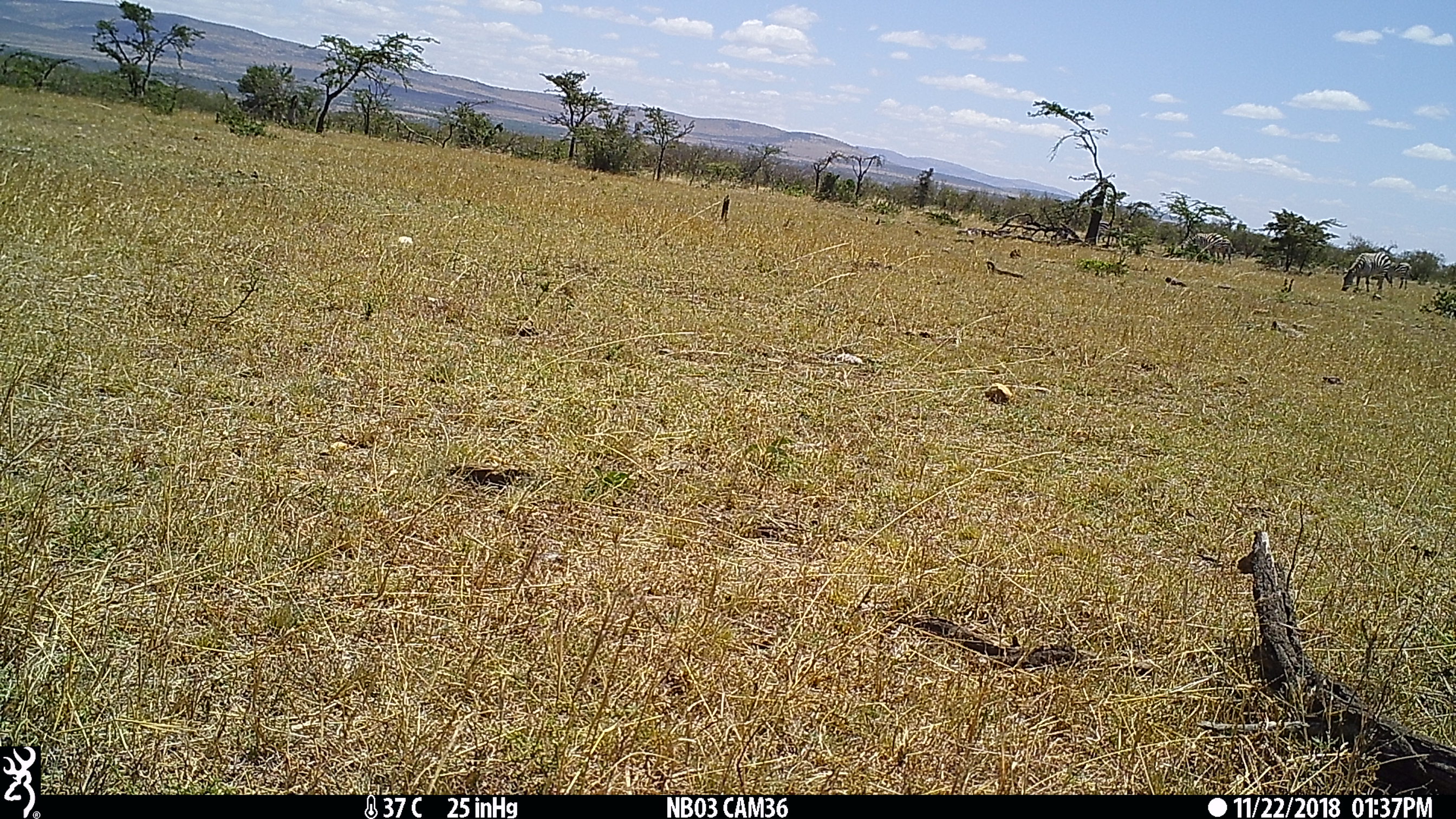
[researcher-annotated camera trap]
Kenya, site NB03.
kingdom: Animalia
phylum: Chordata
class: Mammalia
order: Perissodactyla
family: Equidae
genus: Equus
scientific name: Equus quagga burchellii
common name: burchell's zebra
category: zebra